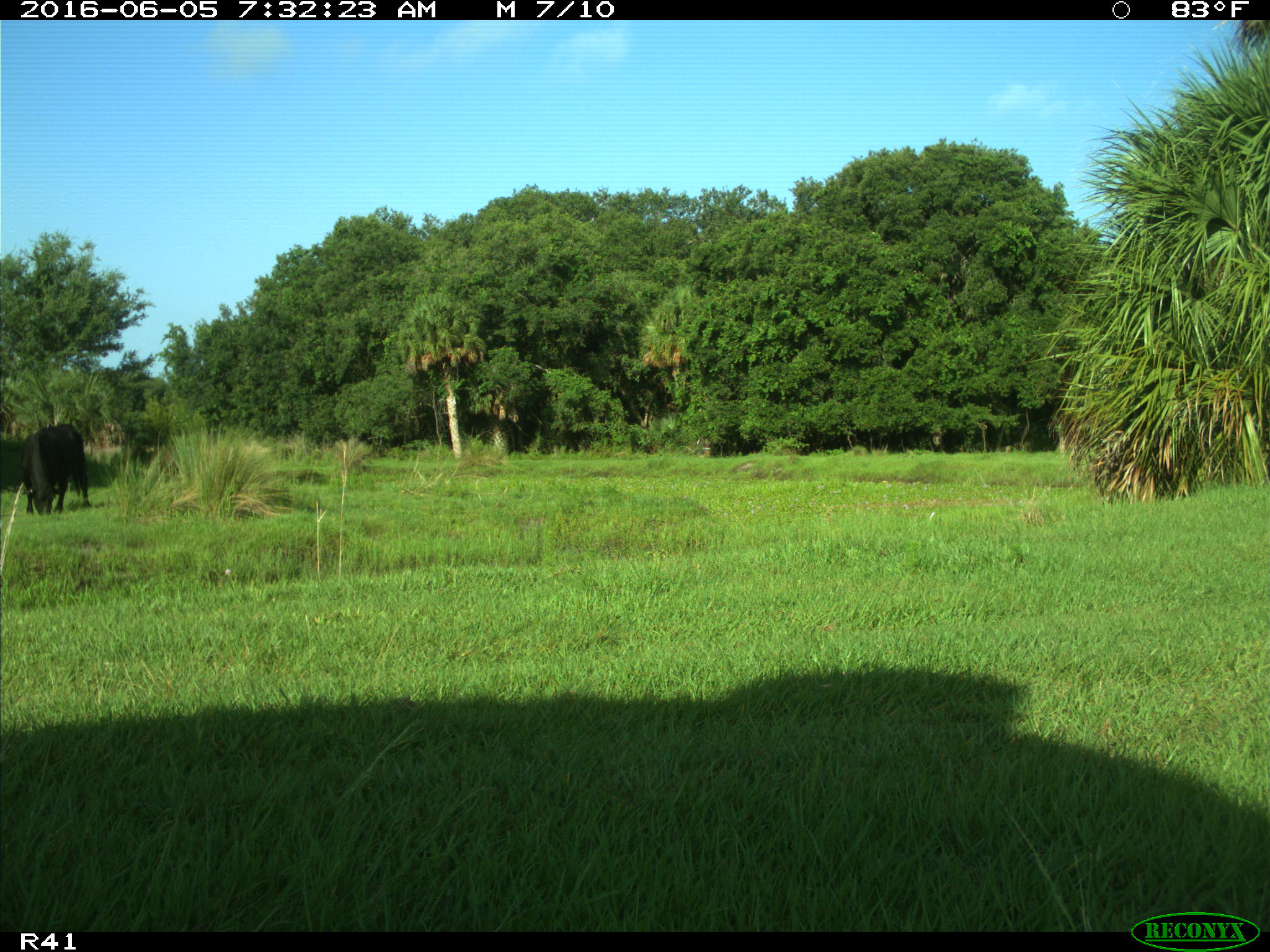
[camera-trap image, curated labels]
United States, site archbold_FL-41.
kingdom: Animalia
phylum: Chordata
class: Mammalia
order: Artiodactyla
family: Bovidae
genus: Bos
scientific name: Bos taurus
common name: domestic cow